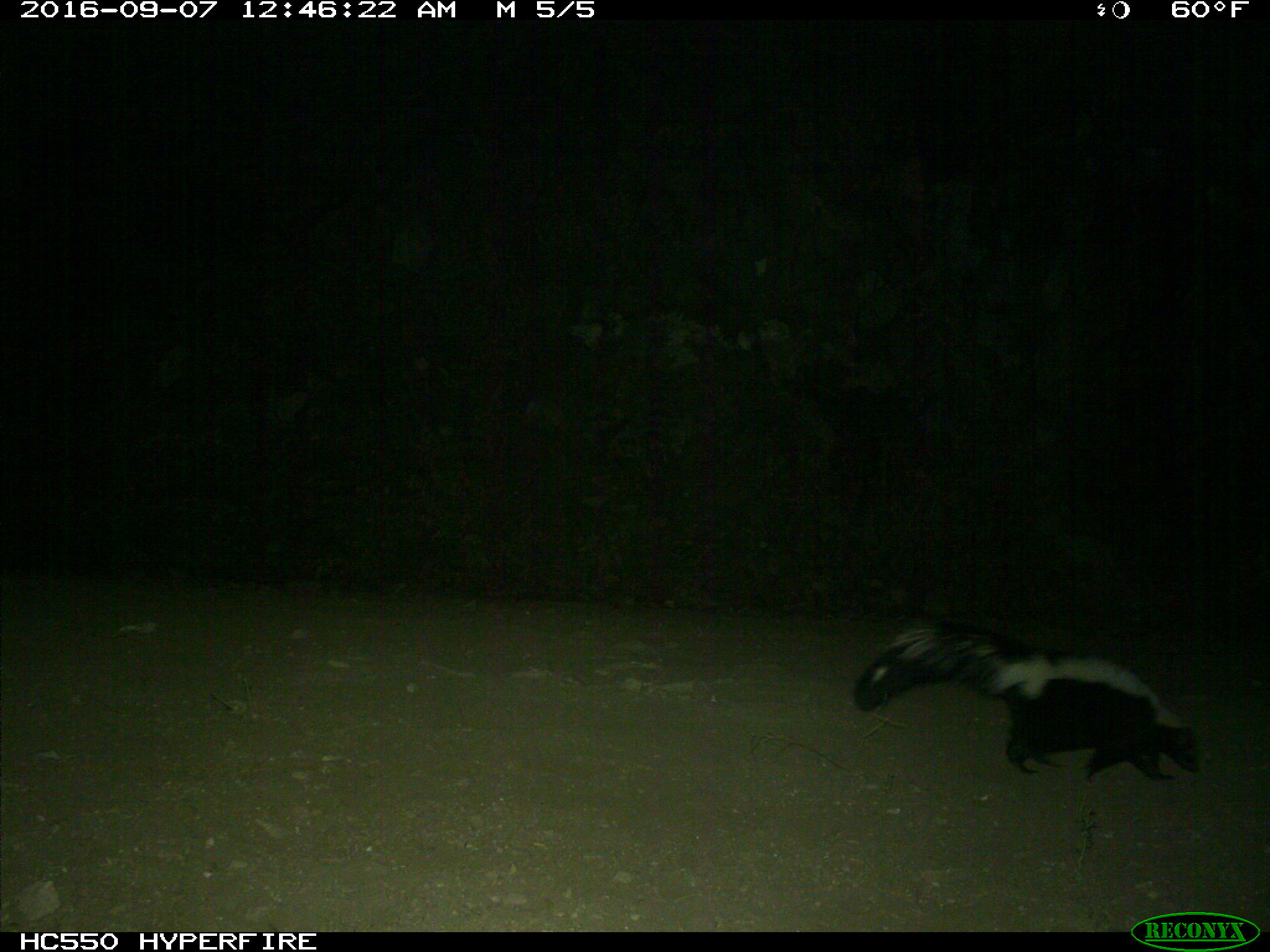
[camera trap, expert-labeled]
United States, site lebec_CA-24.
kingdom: Animalia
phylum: Chordata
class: Mammalia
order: Carnivora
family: Mephitidae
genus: Mephitis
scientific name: Mephitis mephitis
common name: striped skunk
Mephitis mephitis (striped skunk).